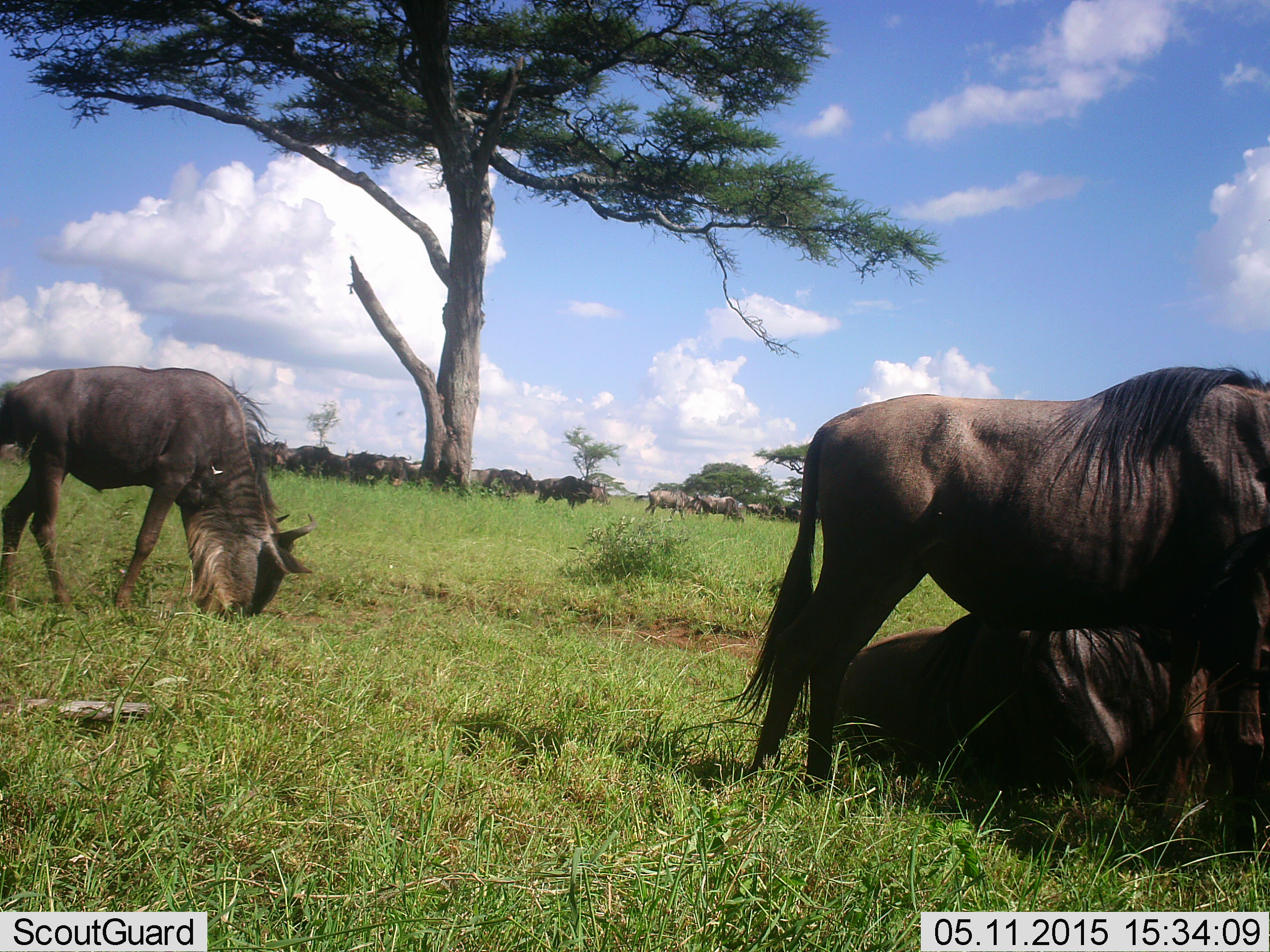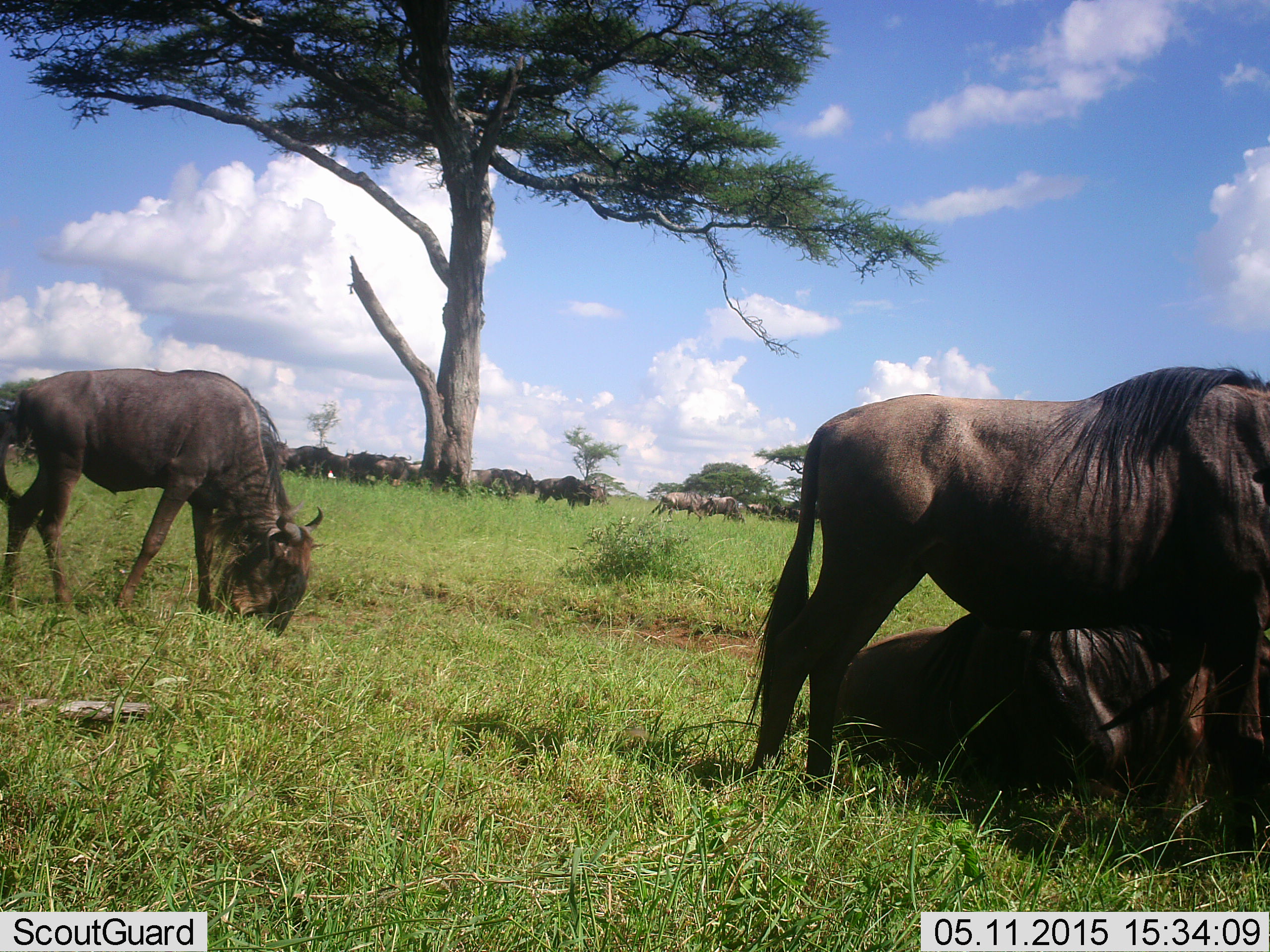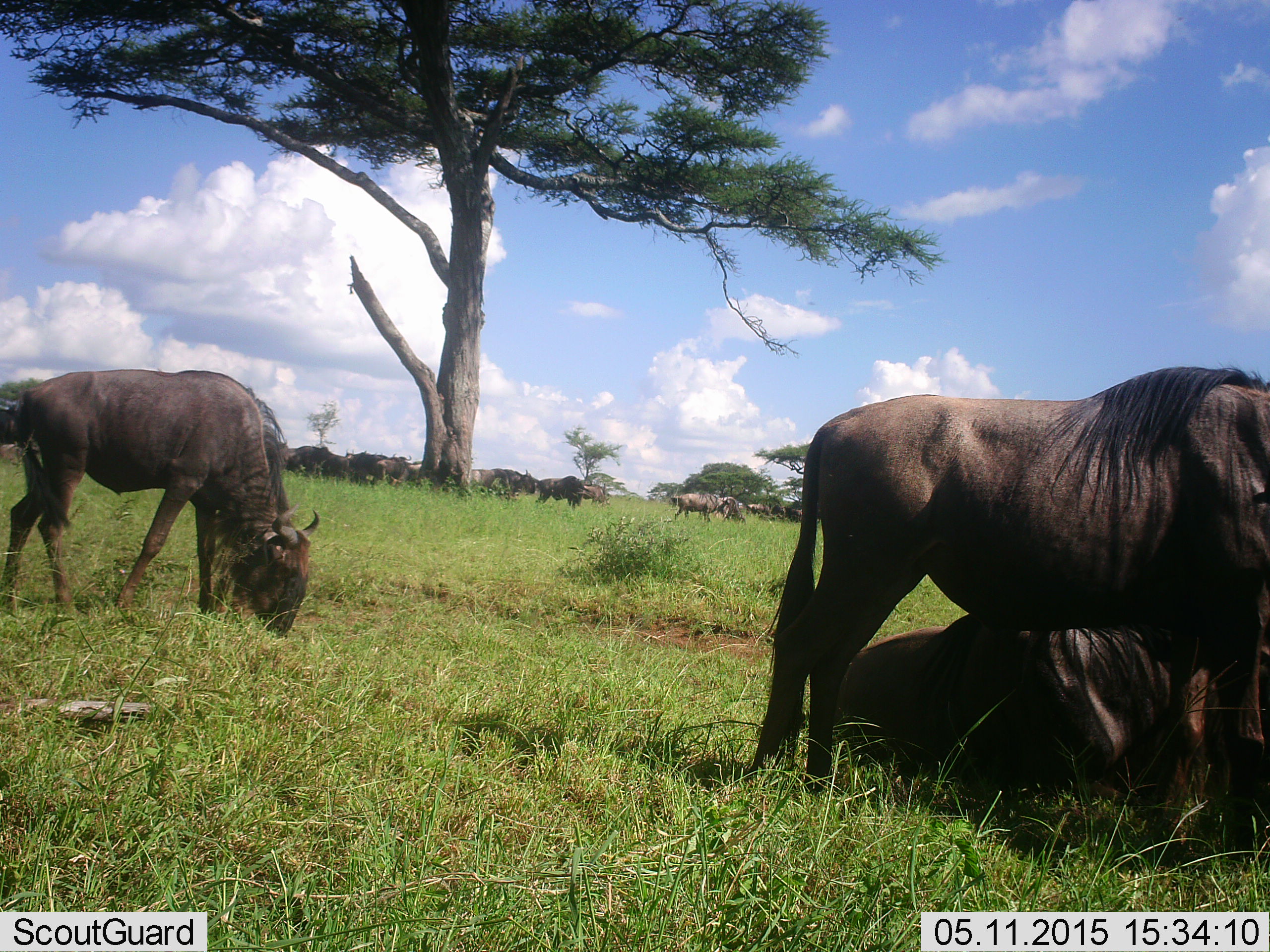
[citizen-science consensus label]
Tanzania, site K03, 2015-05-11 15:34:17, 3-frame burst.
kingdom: Animalia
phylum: Chordata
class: Mammalia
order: Artiodactyla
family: Bovidae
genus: Connochaetes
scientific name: Connochaetes taurinus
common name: blue wildebeest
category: wildebeest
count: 11-50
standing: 60%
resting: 90%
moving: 20%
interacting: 10%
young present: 0%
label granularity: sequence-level